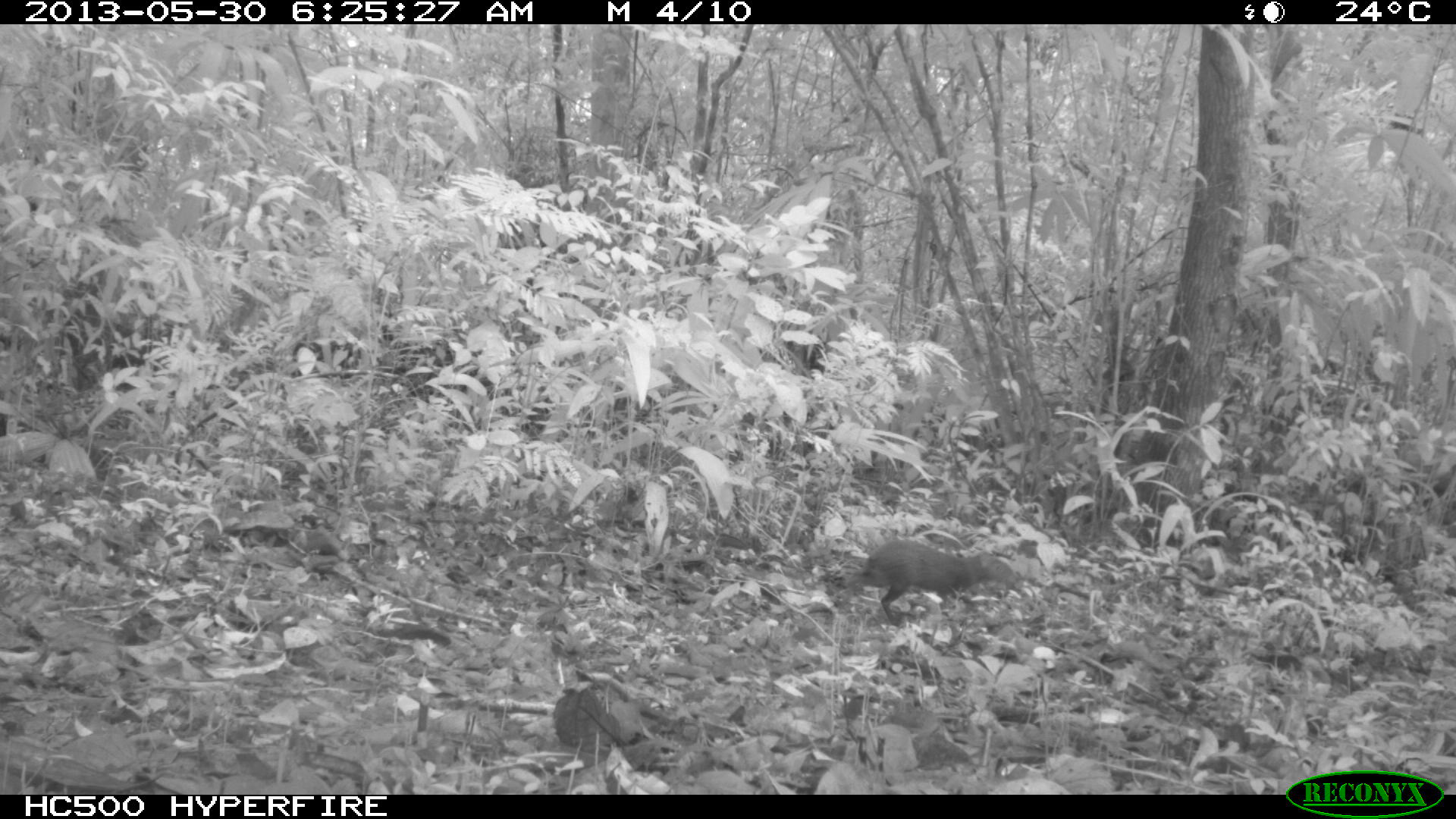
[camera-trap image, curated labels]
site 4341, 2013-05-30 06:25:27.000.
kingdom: Animalia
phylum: Chordata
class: Mammalia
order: Rodentia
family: Dasyproctidae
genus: Dasyprocta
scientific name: Dasyprocta punctata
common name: central american agouti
Dasyprocta punctata (central american agouti), count 1.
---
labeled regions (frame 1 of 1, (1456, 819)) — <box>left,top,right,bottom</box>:
dasyprocta punctata: <box>843,534,1027,628</box>